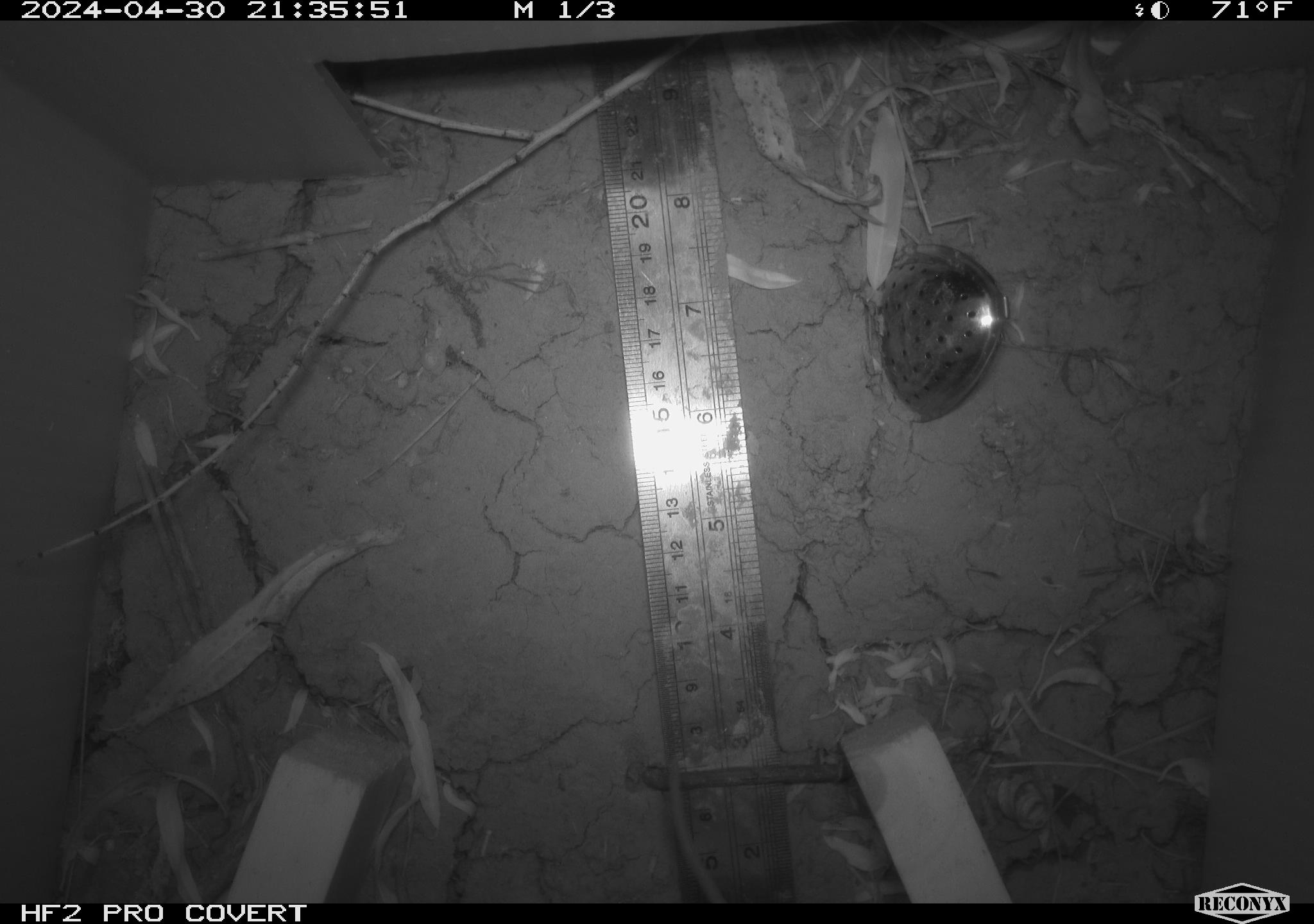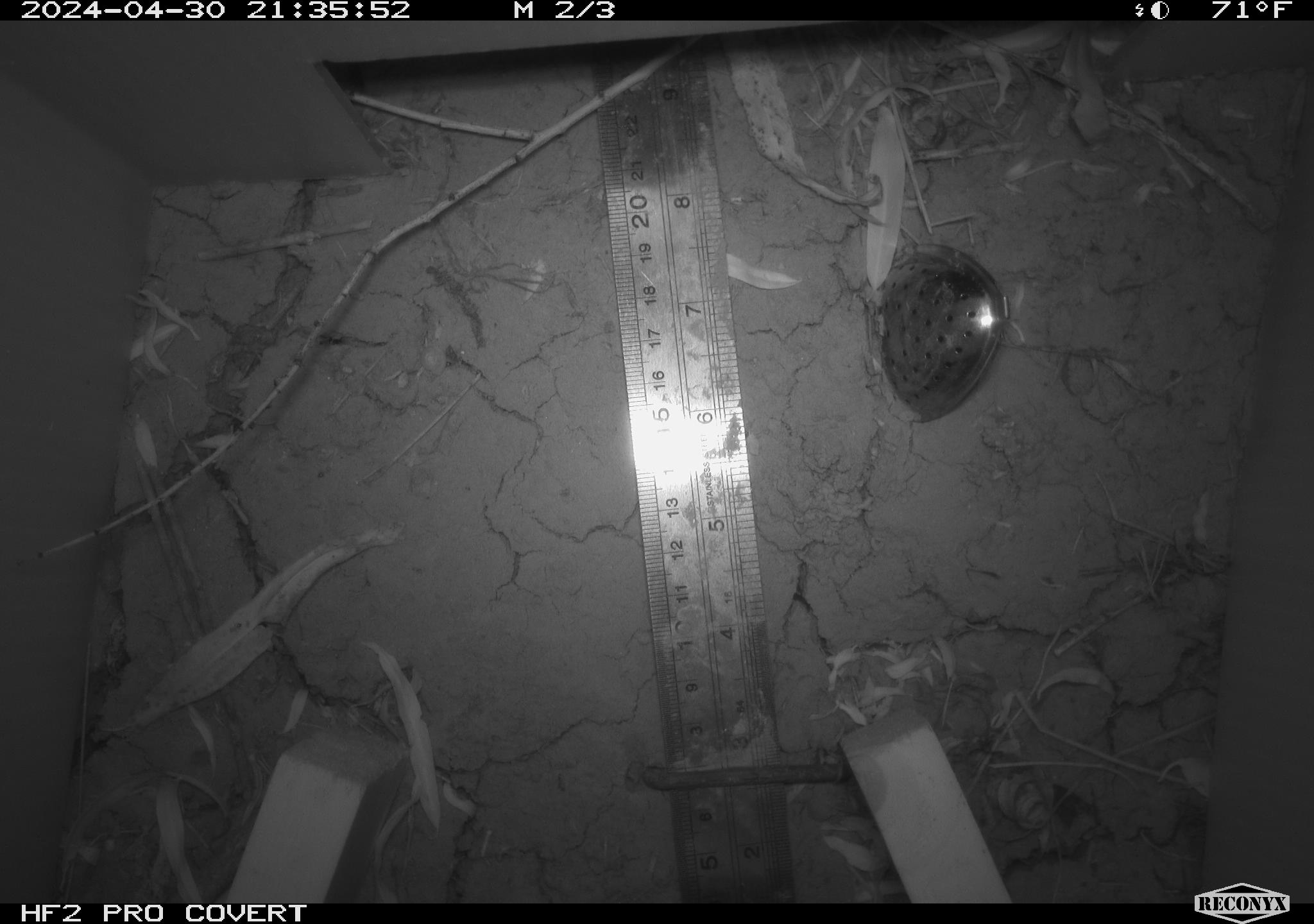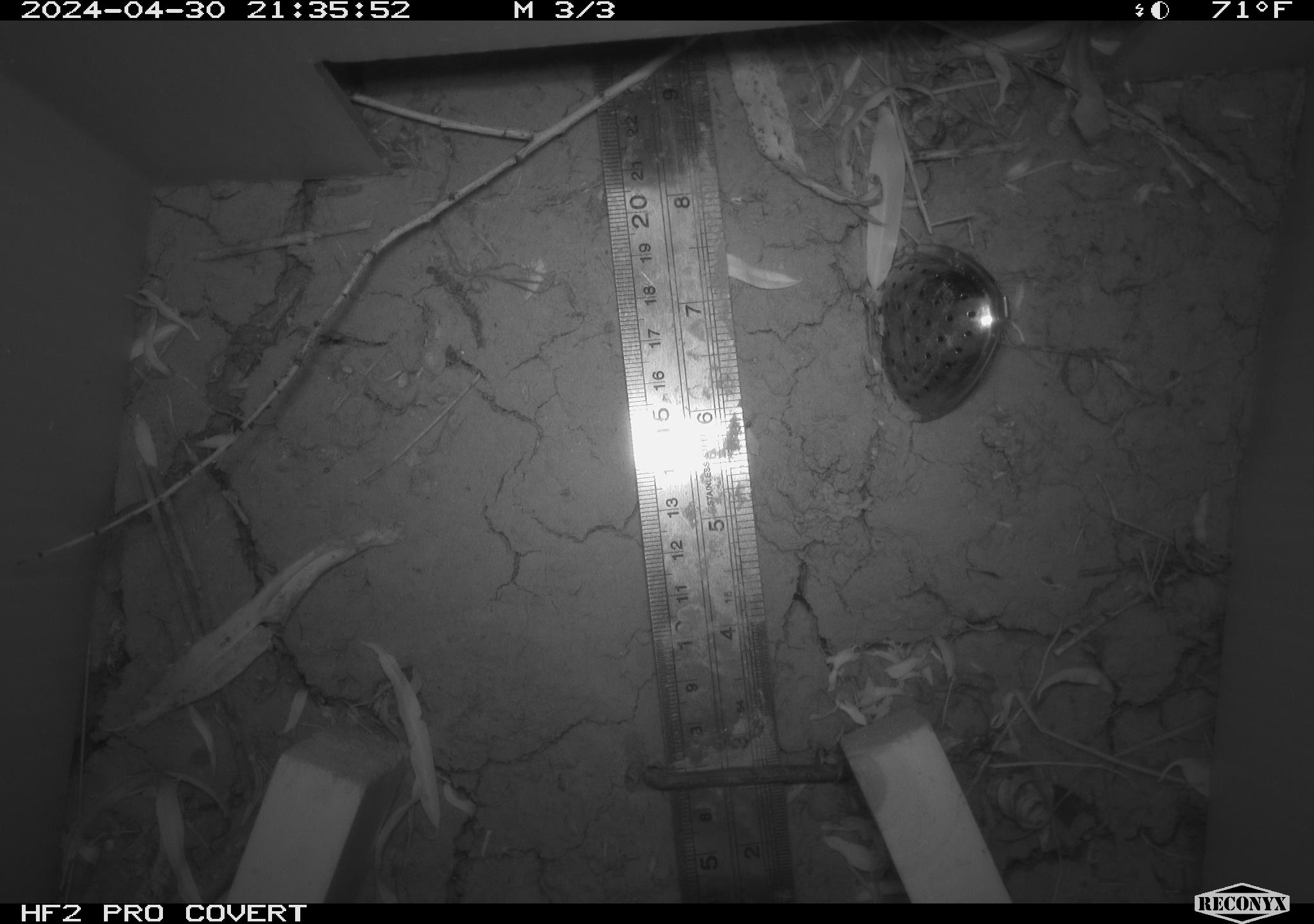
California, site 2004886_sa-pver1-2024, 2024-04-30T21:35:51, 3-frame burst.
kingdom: Animalia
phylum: Chordata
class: Mammalia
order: Rodentia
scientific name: Rodentia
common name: mouse species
Mouse species (Rodentia).